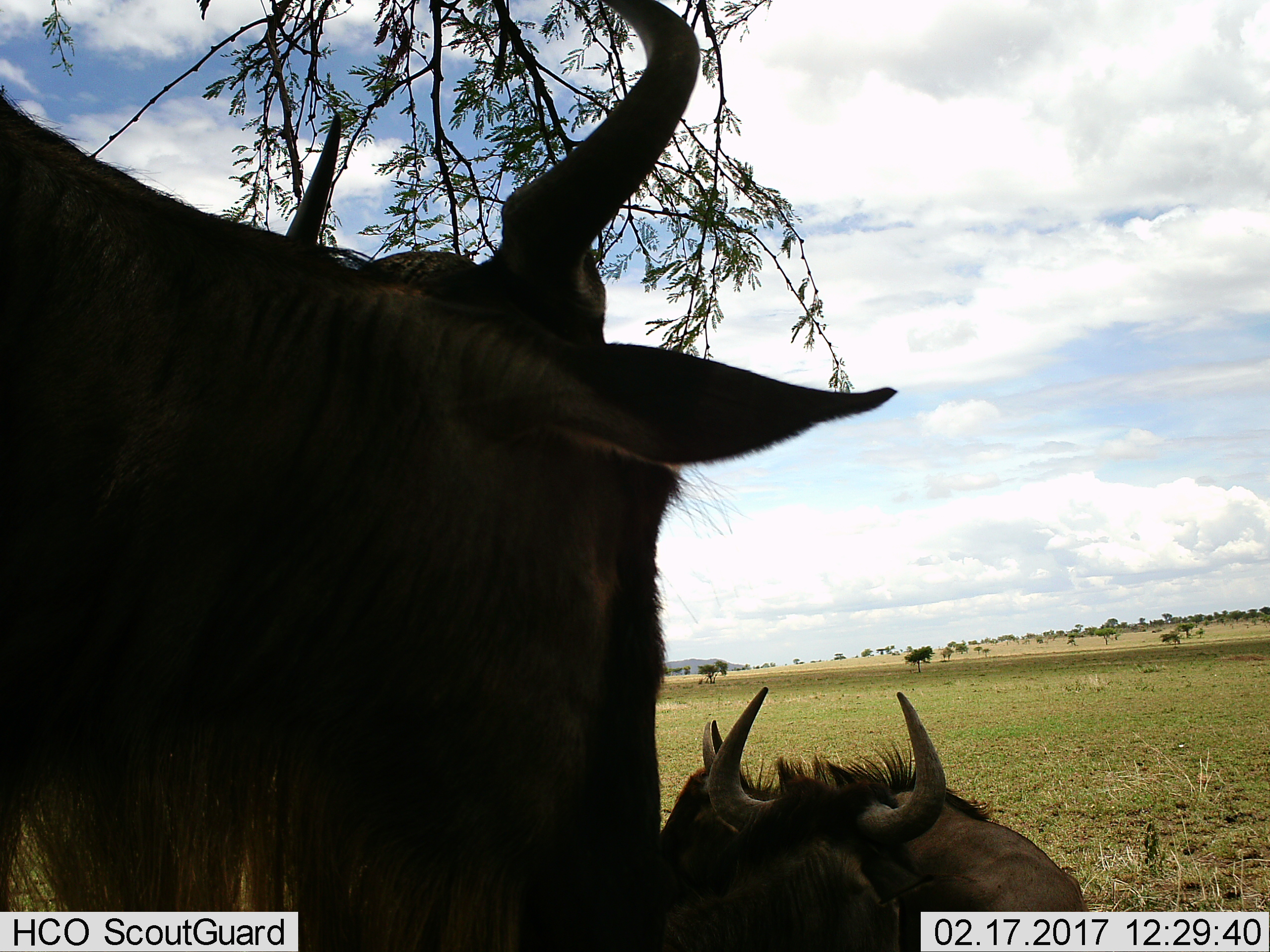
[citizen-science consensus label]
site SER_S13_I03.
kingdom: Animalia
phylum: Chordata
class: Mammalia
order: Artiodactyla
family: Bovidae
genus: Connochaetes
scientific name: Connochaetes taurinus taurinus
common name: blue wildebeest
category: wildebeestblue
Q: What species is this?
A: Wildebeestblue (blue wildebeest) (Connochaetes taurinus taurinus).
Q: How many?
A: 3.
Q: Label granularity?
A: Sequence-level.